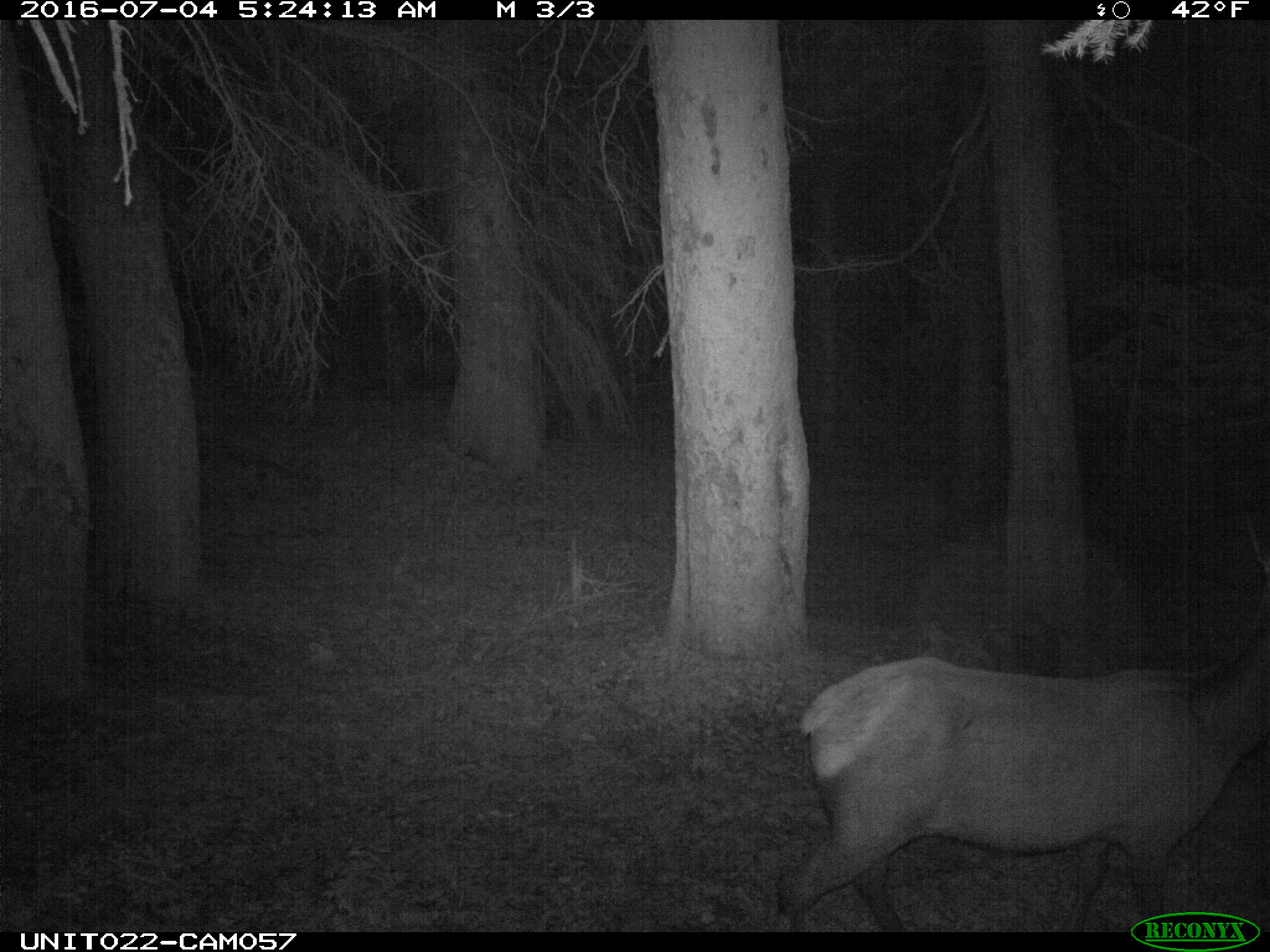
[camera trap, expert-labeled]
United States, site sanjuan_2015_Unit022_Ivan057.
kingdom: Animalia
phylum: Chordata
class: Mammalia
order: Artiodactyla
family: Cervidae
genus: Cervus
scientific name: Cervus elaphus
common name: red deer